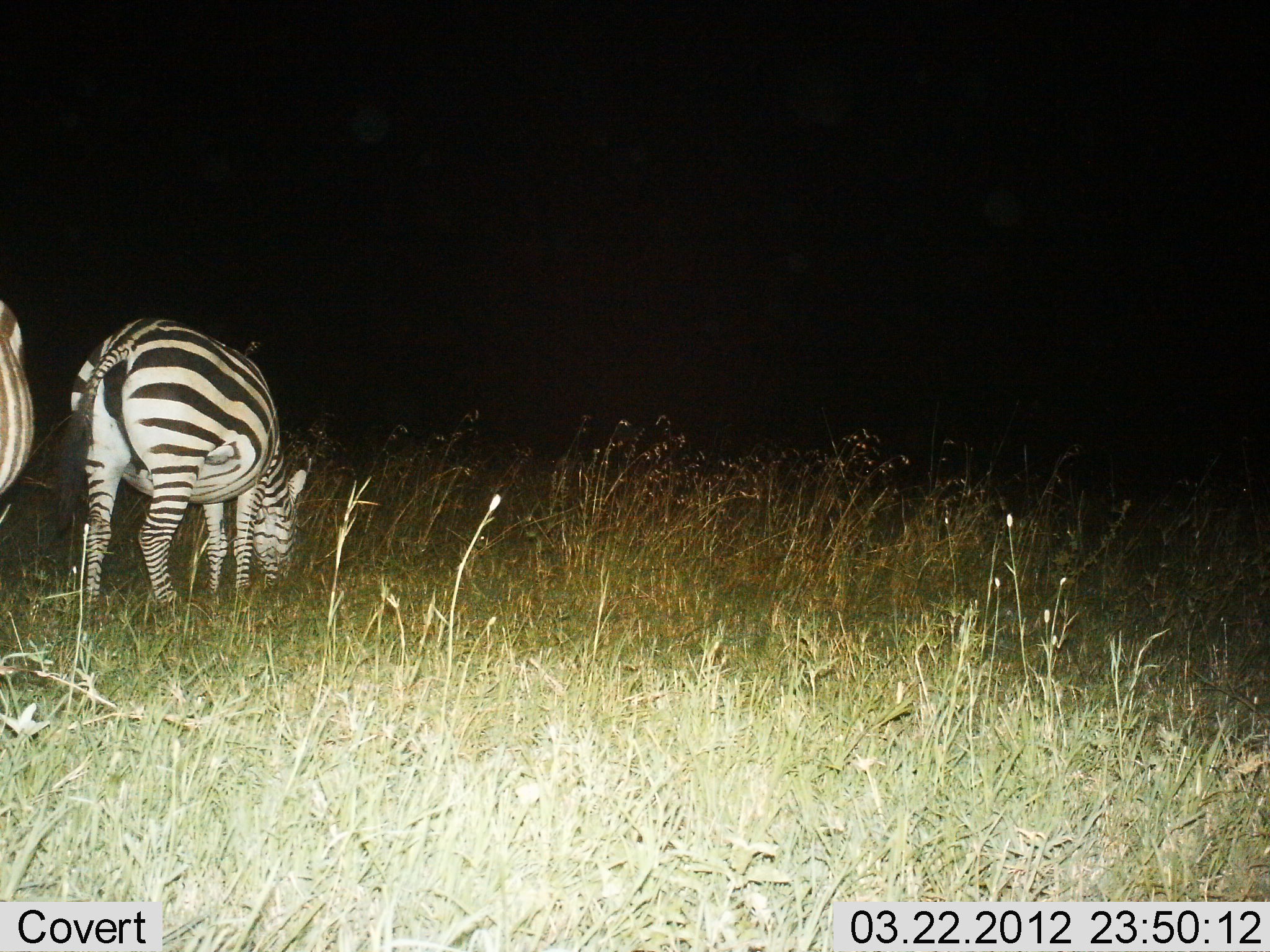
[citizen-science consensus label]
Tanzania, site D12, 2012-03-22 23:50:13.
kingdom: Animalia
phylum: Chordata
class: Mammalia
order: Perissodactyla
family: Equidae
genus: Equus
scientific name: Equus quagga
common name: plains zebra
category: zebra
Zebra (plains zebra) (Equus quagga), count 2. Behavior (volunteer vote fractions): standing 34%, resting 0%, moving 3%, interacting 0%. Young present (vote fraction): 0%. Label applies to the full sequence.